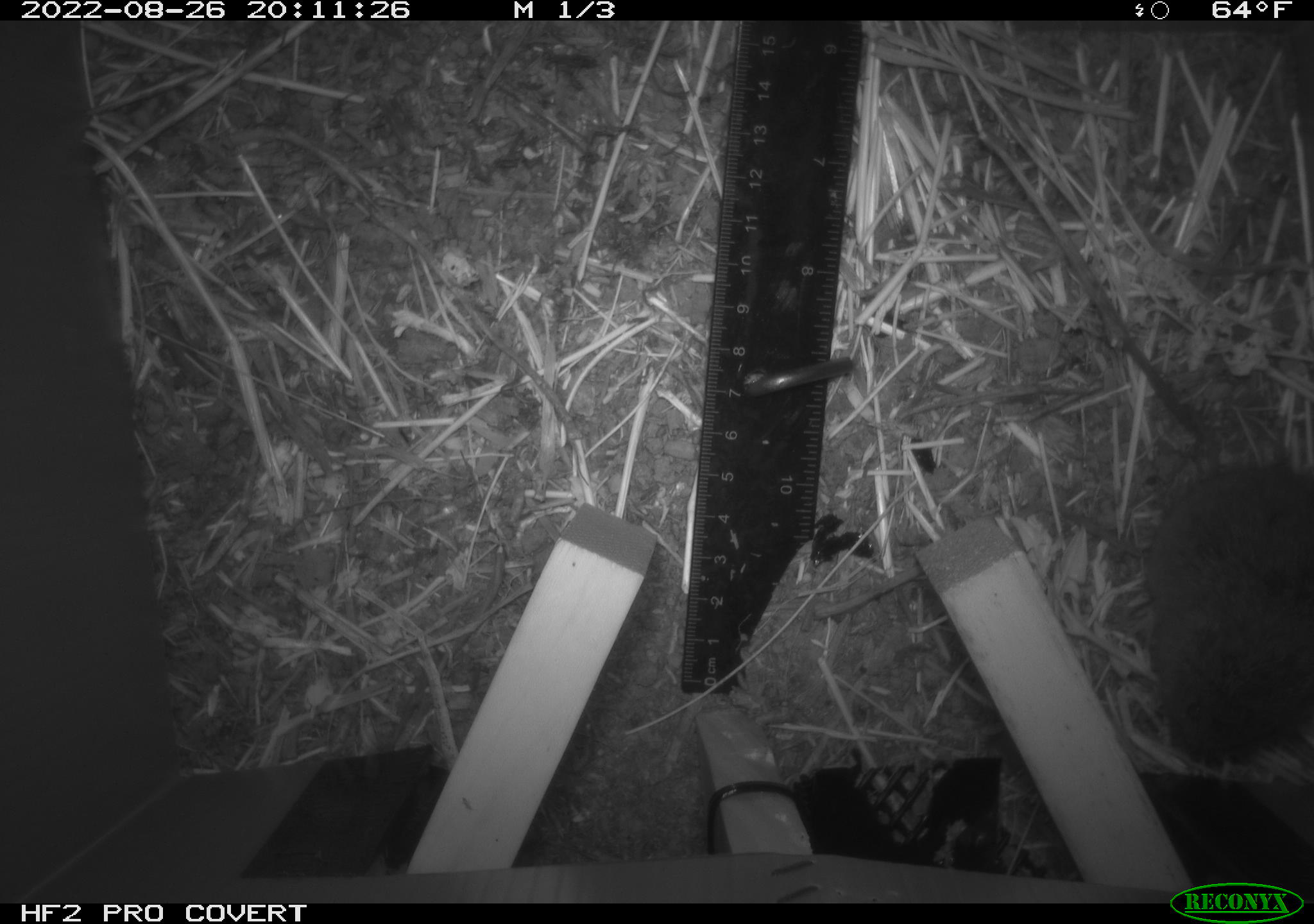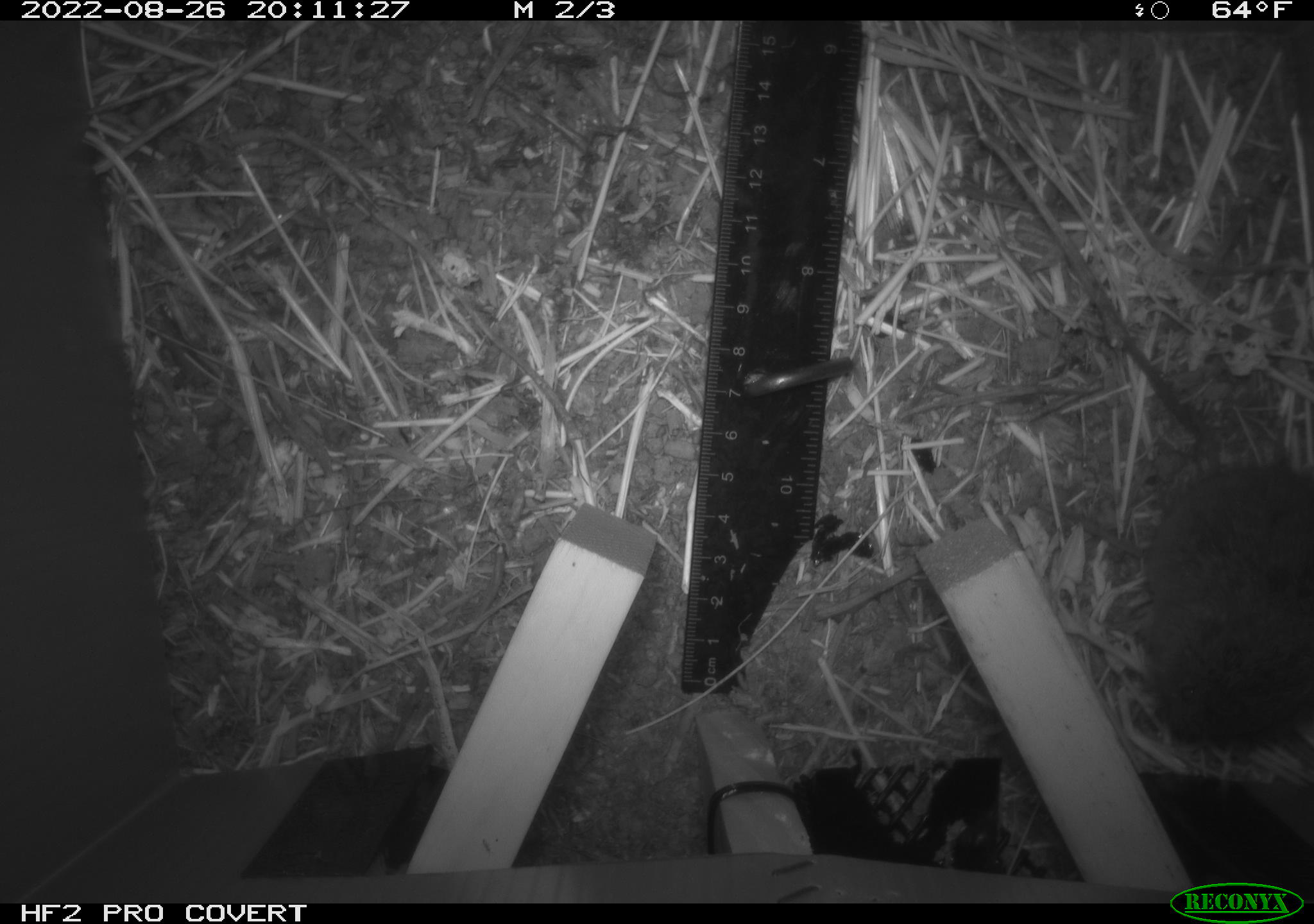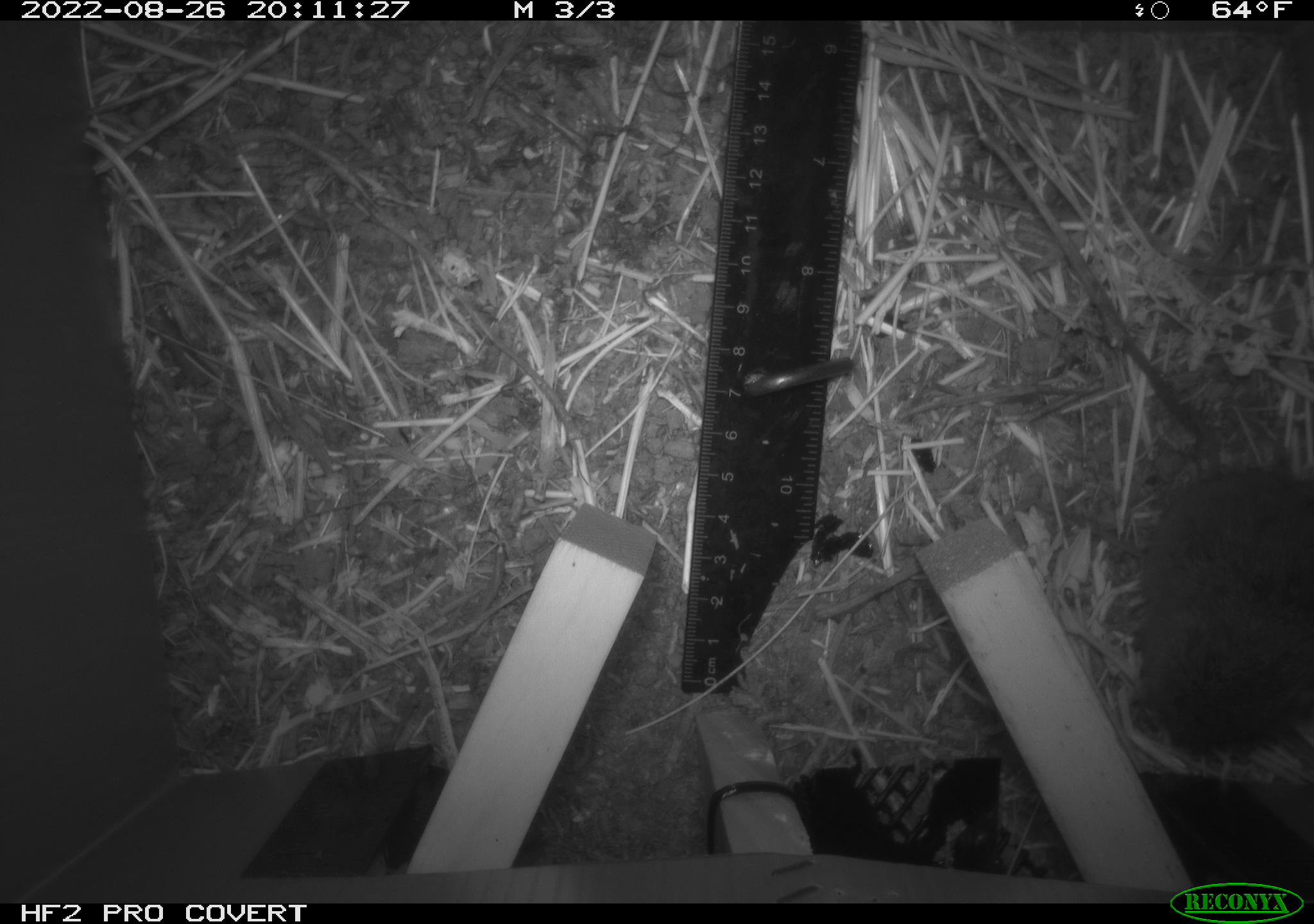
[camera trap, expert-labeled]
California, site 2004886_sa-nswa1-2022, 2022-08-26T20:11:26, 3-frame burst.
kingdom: Animalia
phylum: Chordata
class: Mammalia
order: Rodentia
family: Cricetidae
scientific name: Cricetidae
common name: hamsters, voles, lemmings, and allies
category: cricetidae family